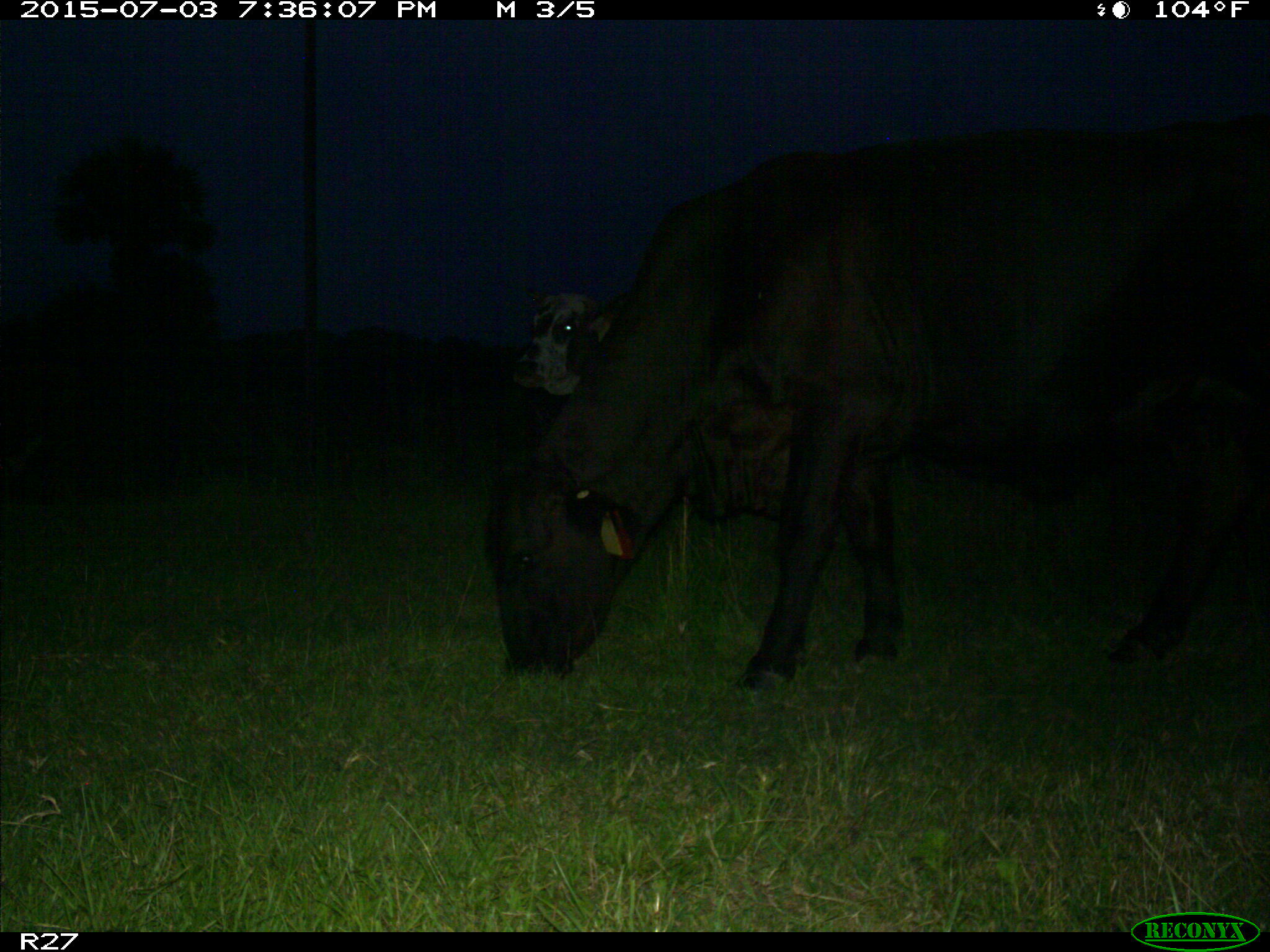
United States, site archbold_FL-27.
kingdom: Animalia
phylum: Chordata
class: Mammalia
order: Artiodactyla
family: Bovidae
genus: Bos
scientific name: Bos taurus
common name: domestic cow